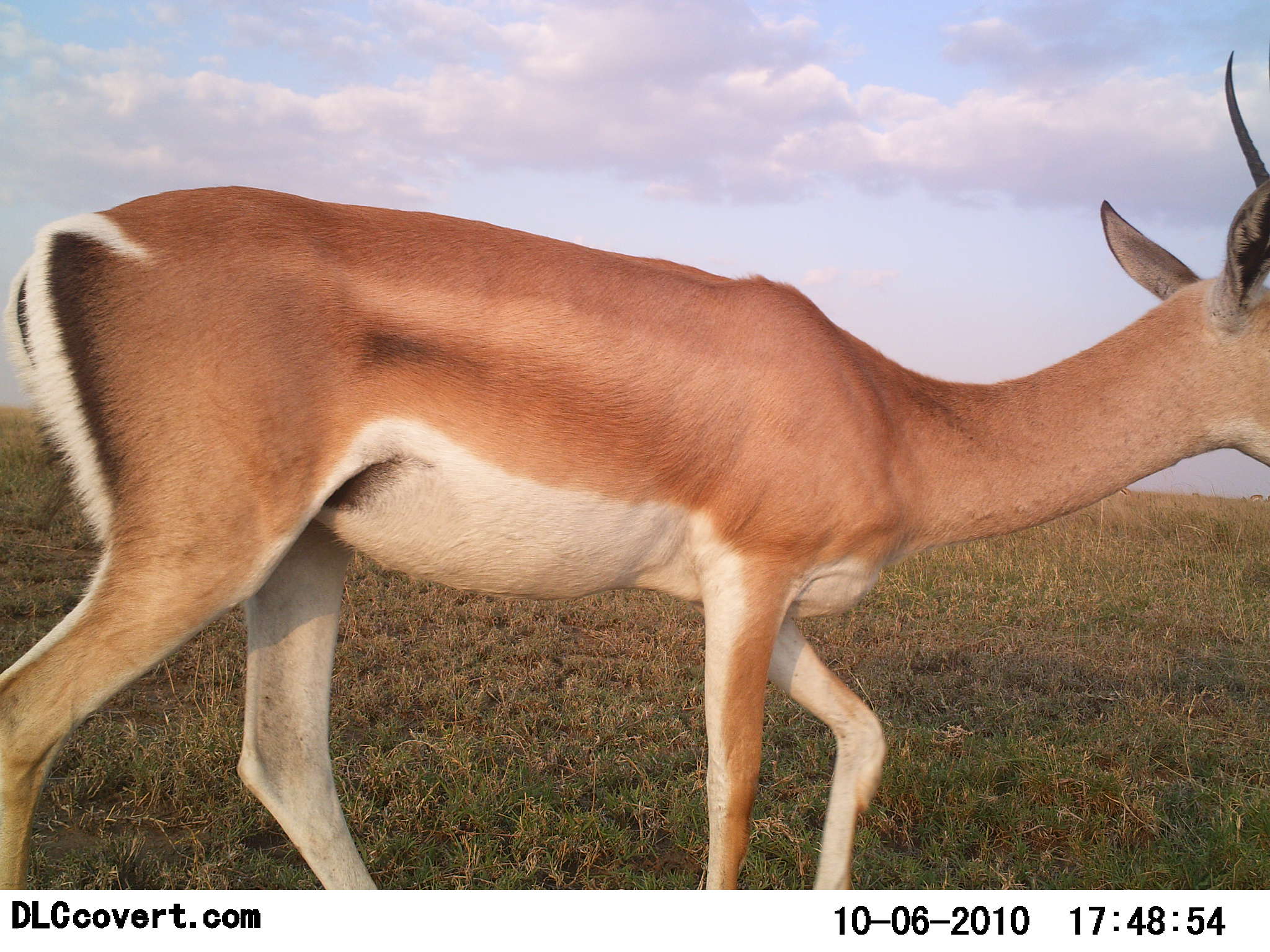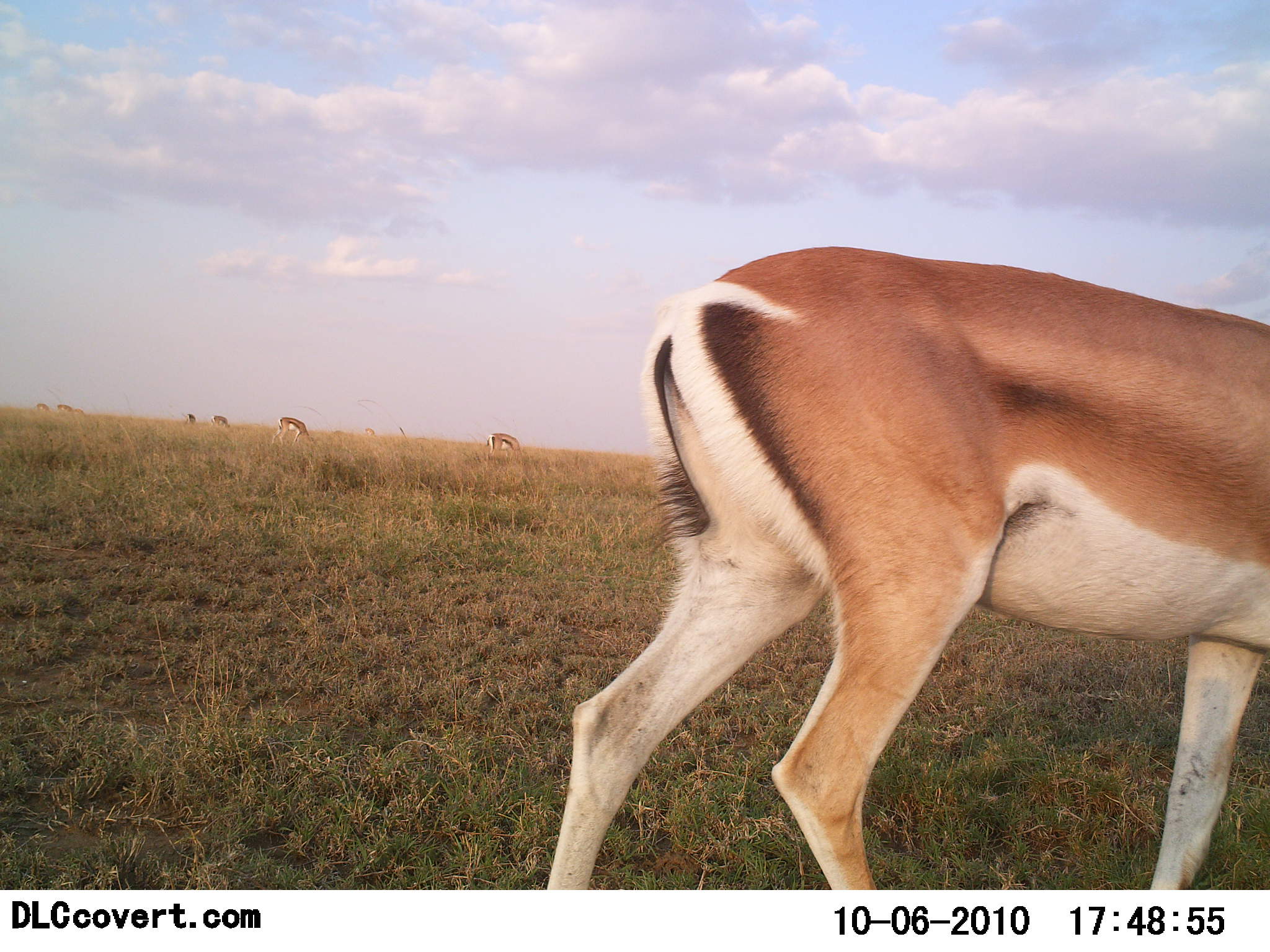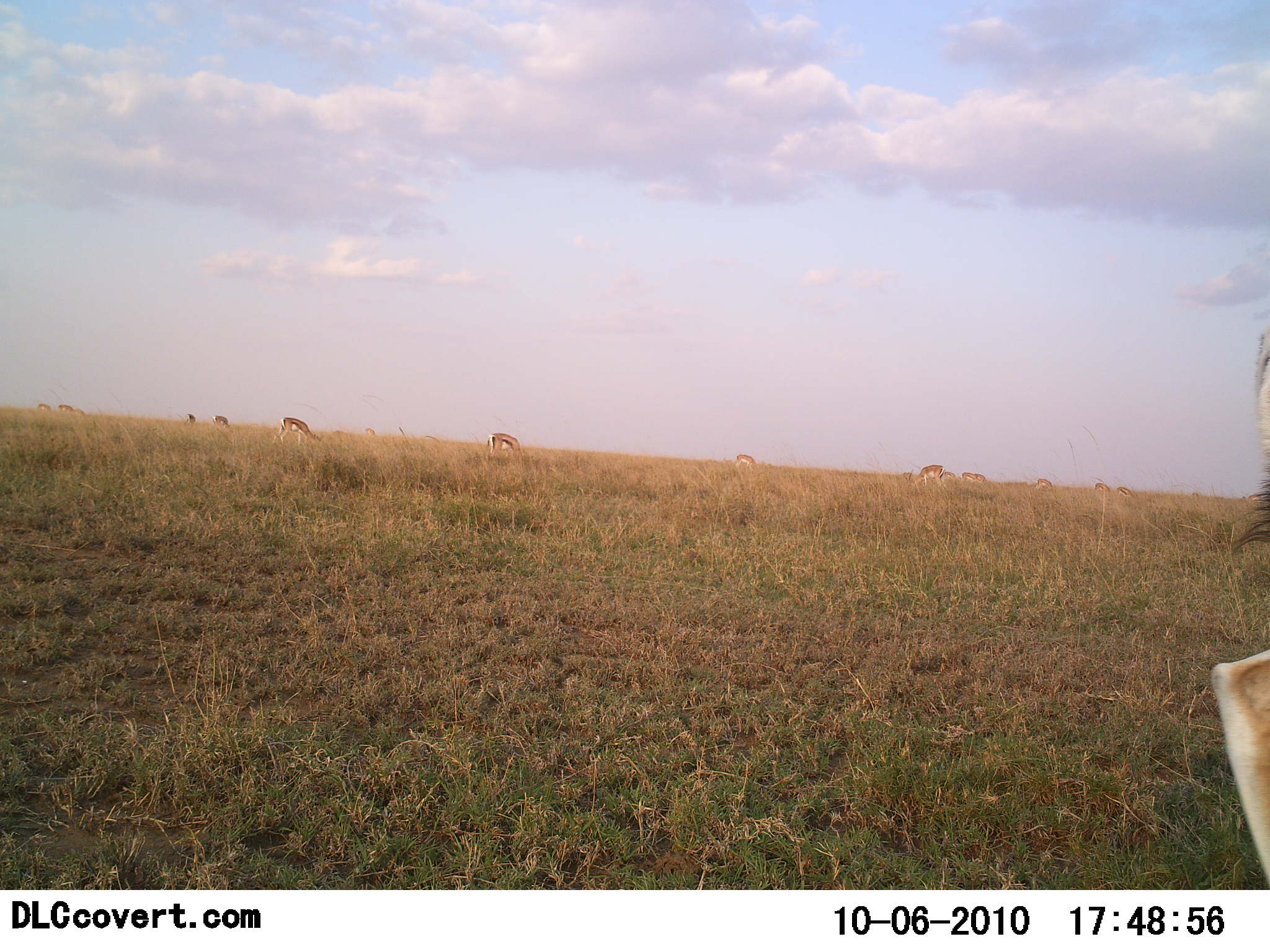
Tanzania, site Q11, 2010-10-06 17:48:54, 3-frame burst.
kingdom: Animalia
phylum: Chordata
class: Mammalia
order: Artiodactyla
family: Bovidae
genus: Nanger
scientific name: Nanger granti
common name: grant's gazelle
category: gazellegrants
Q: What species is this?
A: Gazellegrants (grant's gazelle) (Nanger granti).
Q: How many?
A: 7.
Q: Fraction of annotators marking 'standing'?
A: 31%.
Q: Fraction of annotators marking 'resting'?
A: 0%.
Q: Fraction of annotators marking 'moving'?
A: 54%.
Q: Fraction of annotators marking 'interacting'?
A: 0%.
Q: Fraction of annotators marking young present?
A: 0%.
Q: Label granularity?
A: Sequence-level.